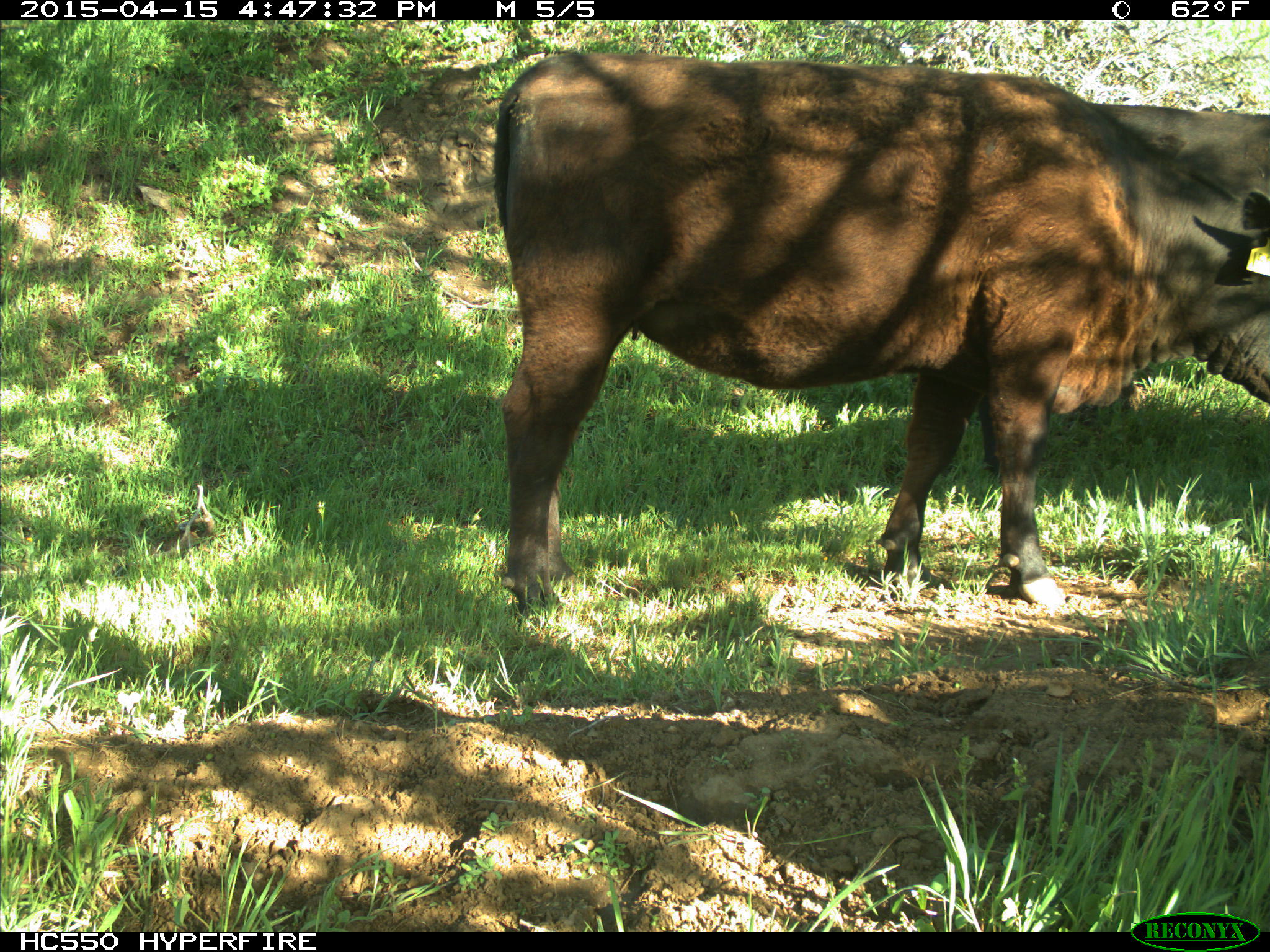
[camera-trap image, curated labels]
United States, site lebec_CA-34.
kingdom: Animalia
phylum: Chordata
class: Mammalia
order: Artiodactyla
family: Bovidae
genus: Bos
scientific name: Bos taurus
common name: domestic cow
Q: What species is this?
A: Bos taurus (domestic cow).